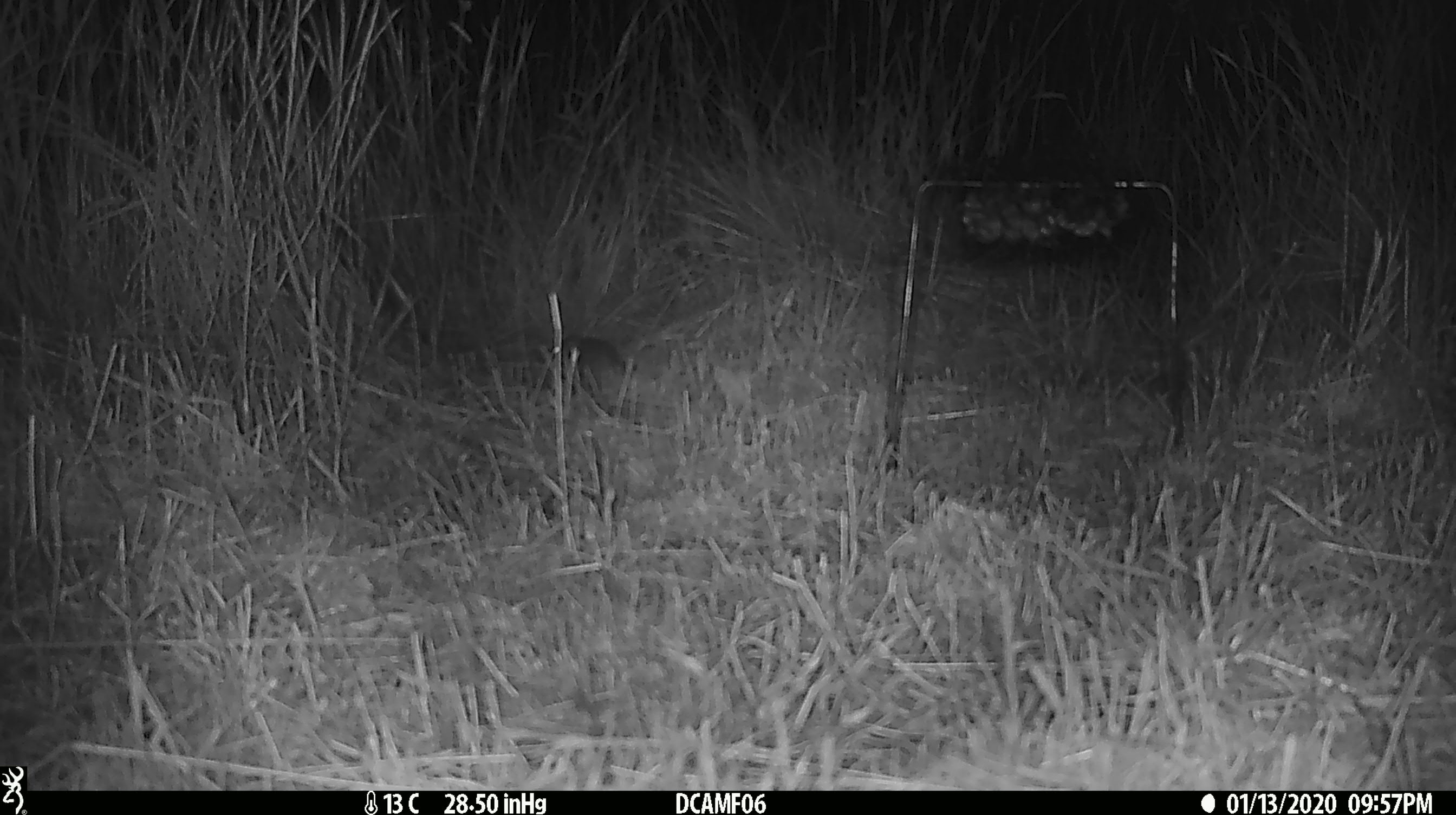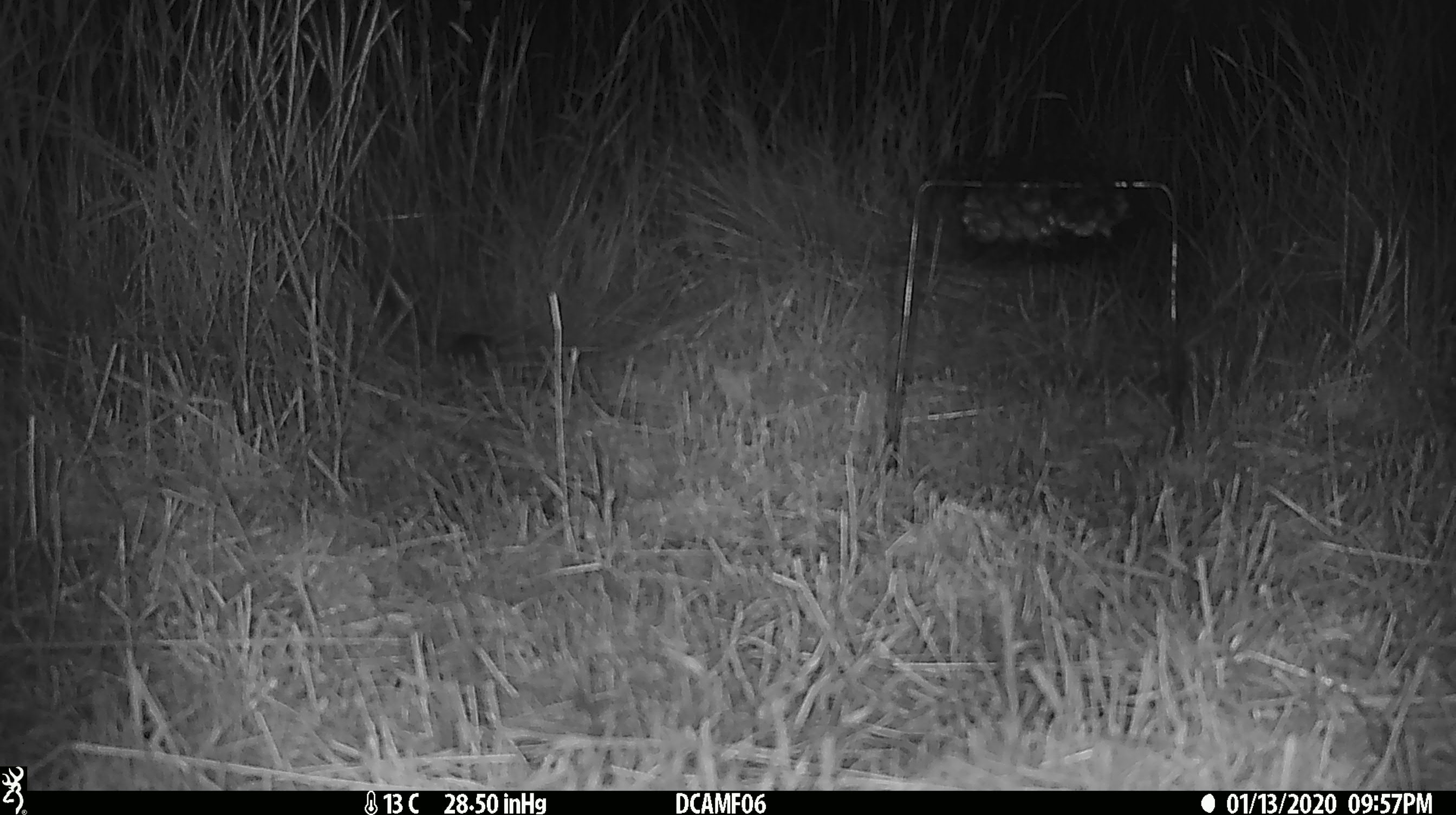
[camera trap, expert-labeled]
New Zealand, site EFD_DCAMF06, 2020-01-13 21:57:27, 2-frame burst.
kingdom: Animalia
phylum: Chordata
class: Mammalia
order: Rodentia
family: Muridae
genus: Mus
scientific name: Mus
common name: mouse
Mouse (Mus).